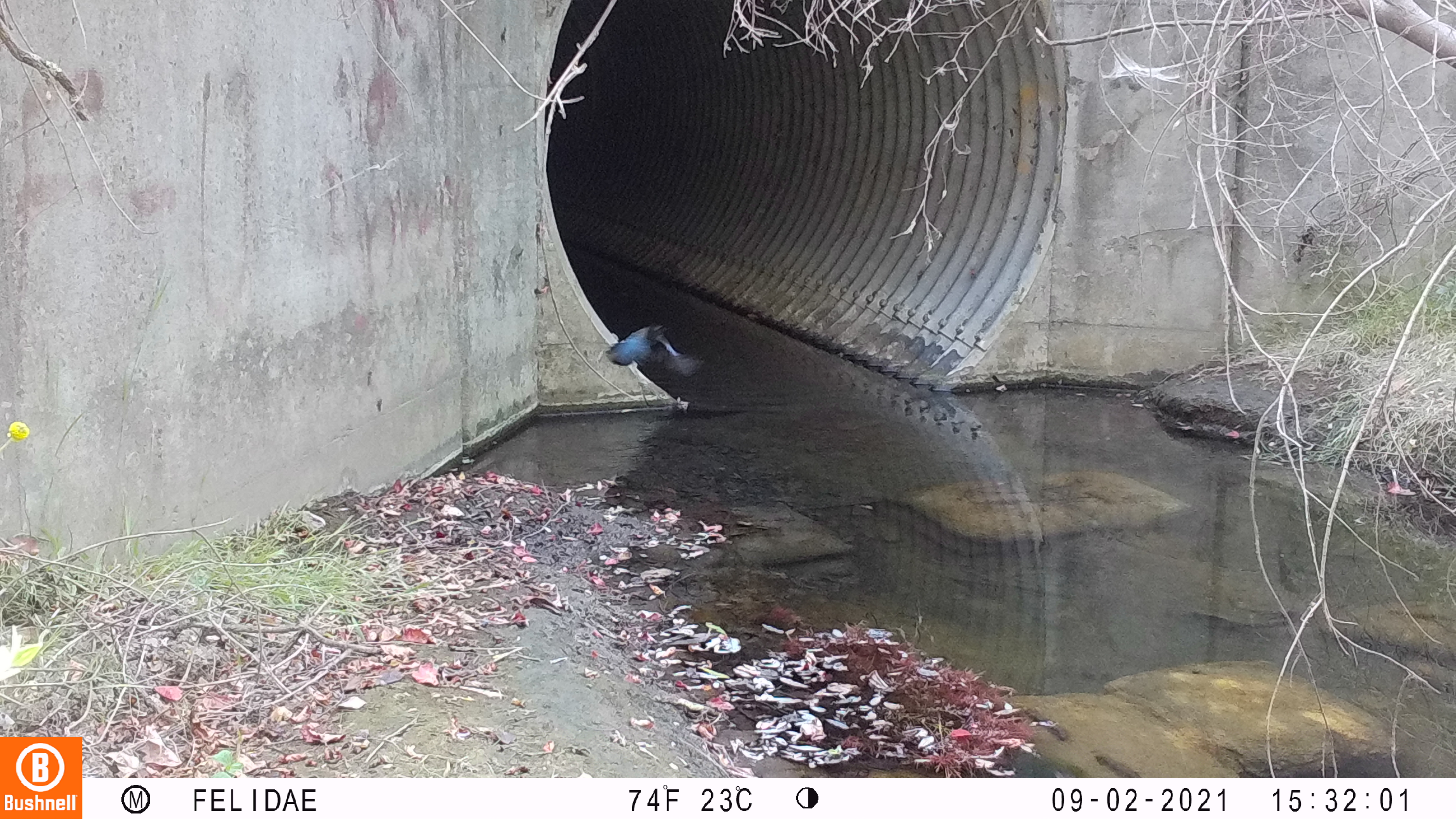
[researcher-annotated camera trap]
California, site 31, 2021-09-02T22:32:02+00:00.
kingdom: Animalia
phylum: Chordata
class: Aves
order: Passeriformes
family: Corvidae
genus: Cyanocitta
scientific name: Cyanocitta stelleri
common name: steller's jay